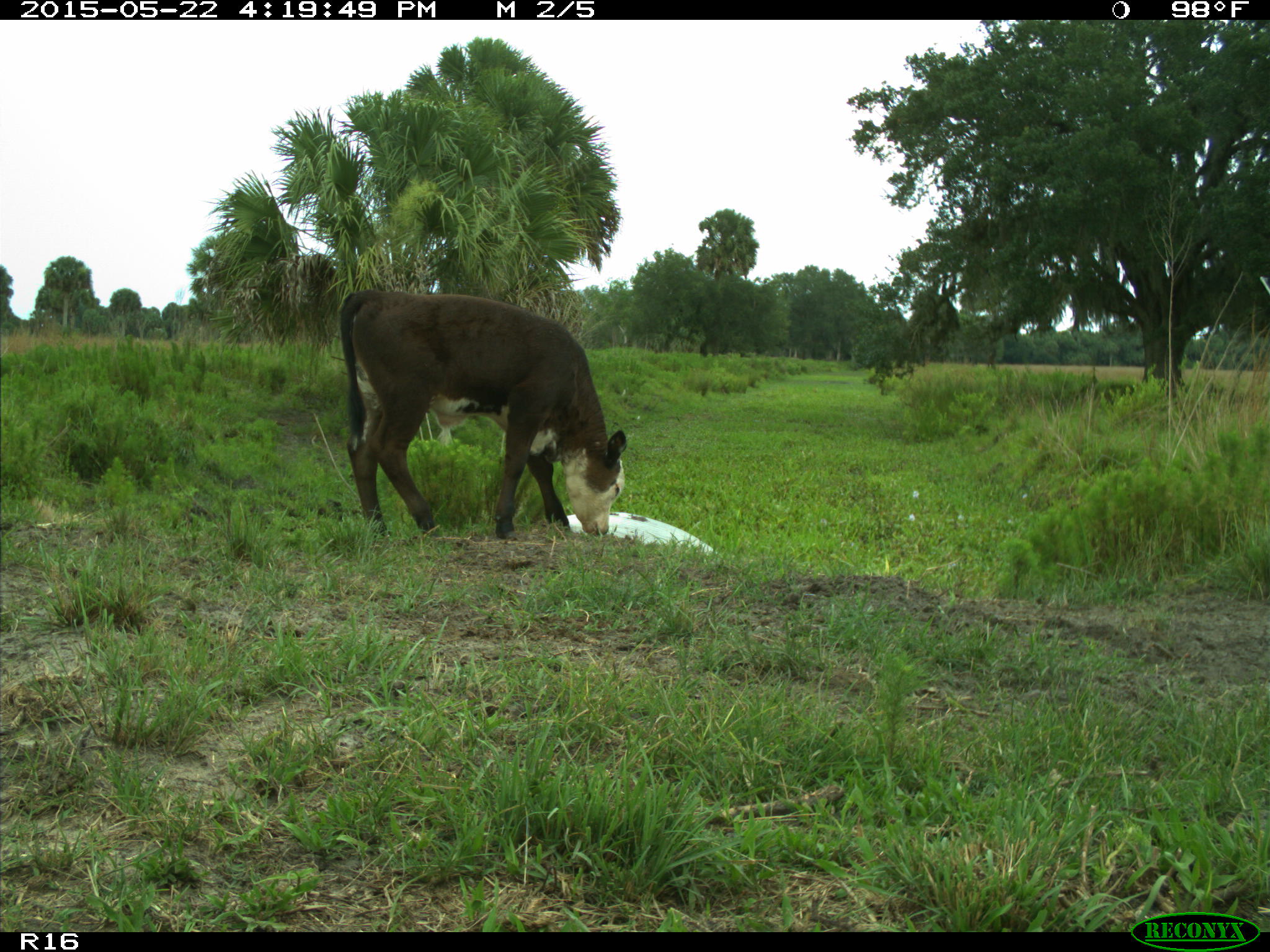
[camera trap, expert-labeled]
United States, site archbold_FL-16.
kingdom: Animalia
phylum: Chordata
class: Mammalia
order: Artiodactyla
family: Bovidae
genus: Bos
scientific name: Bos taurus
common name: domestic cow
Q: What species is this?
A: Bos taurus (domestic cow).